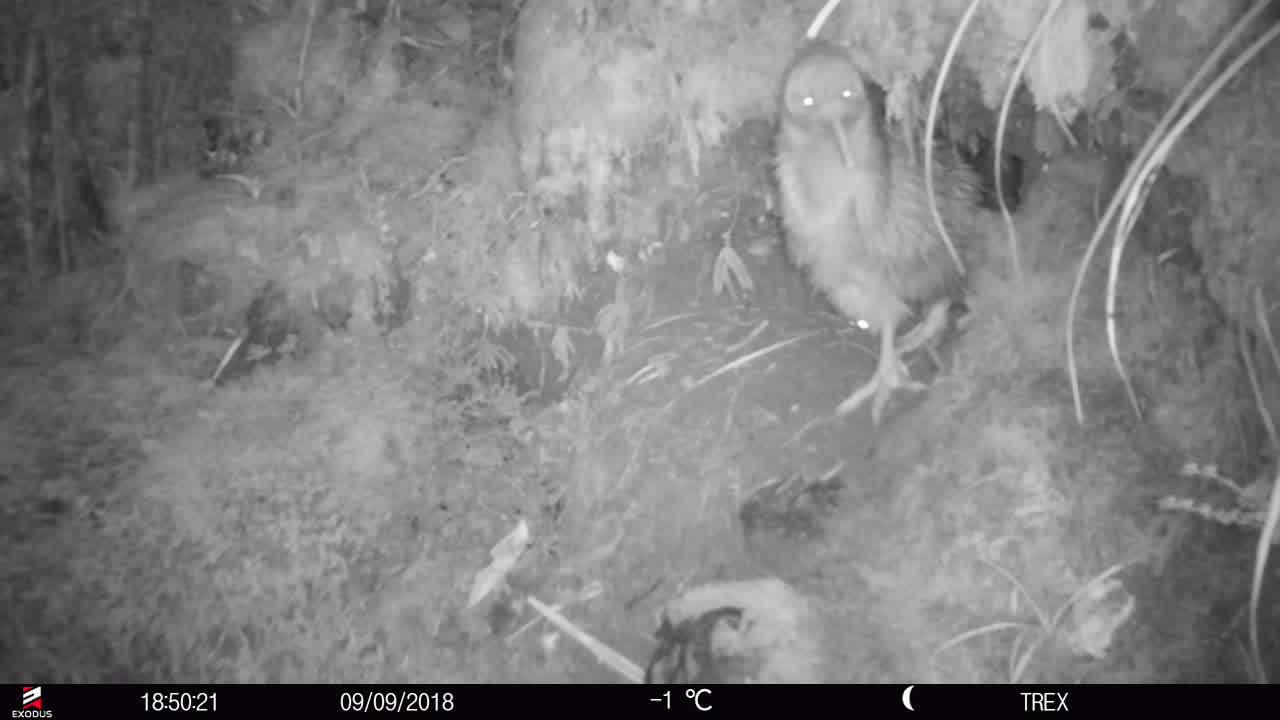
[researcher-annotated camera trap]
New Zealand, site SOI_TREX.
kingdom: Animalia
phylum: Chordata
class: Aves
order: Apterygiformes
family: Apterygidae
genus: Apteryx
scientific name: Apteryx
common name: kiwi